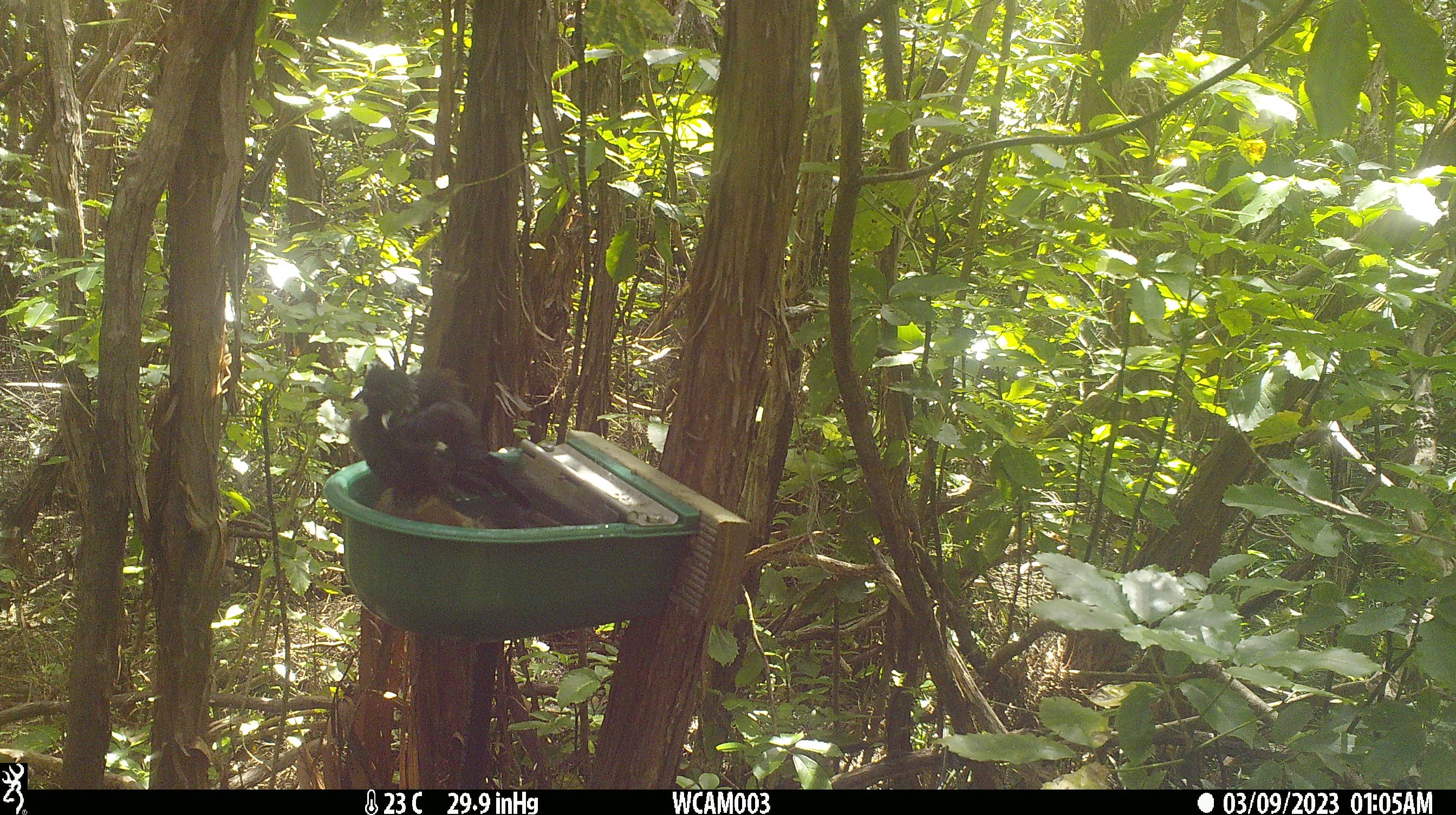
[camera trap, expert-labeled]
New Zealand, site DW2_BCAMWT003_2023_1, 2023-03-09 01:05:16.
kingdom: Animalia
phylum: Chordata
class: Aves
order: Passeriformes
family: Meliphagidae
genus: Prosthemadera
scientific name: Prosthemadera novaeseelandiae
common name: tui